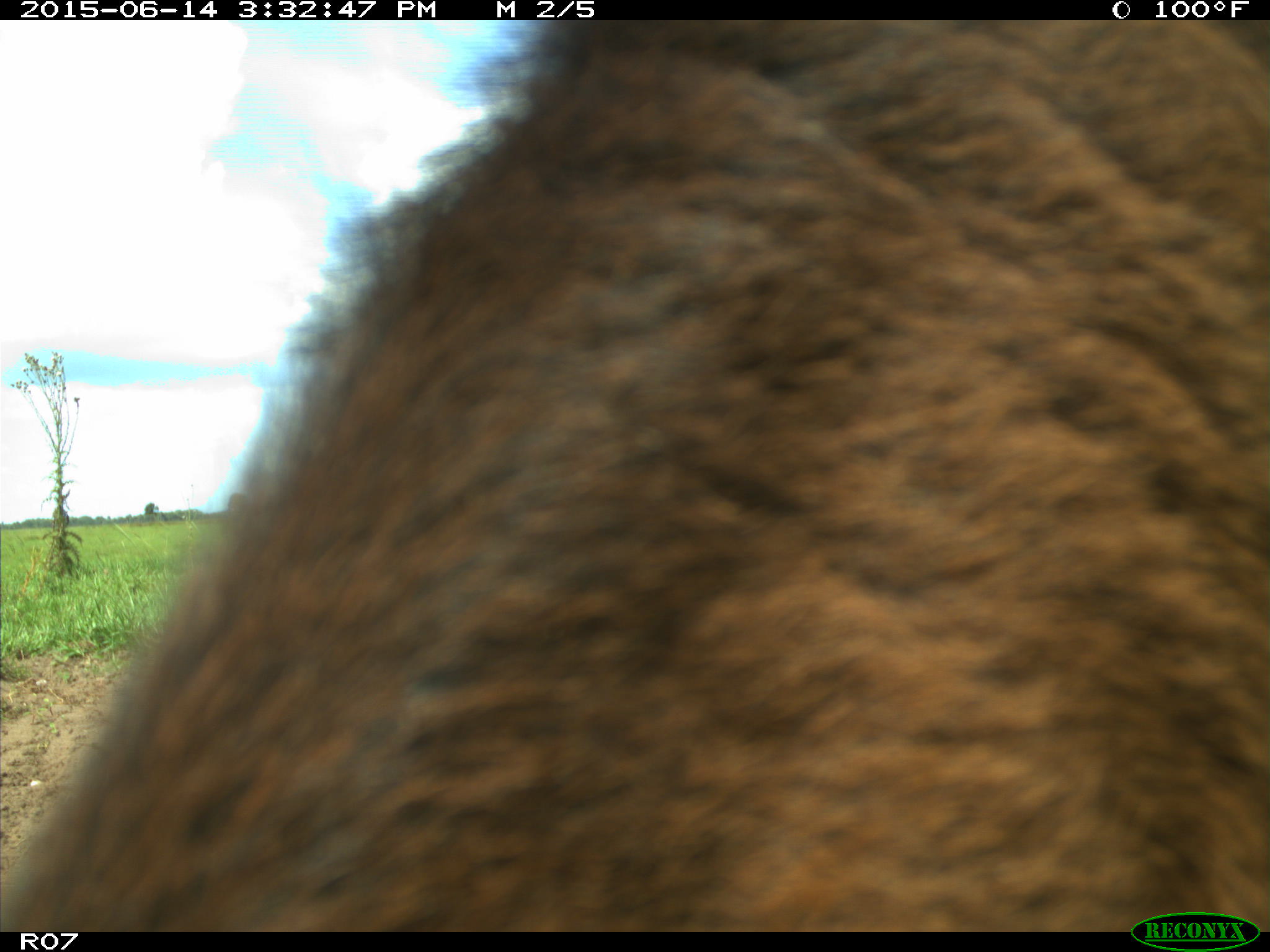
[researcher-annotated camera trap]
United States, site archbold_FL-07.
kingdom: Animalia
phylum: Chordata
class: Mammalia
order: Artiodactyla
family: Bovidae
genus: Bos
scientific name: Bos taurus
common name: domestic cow